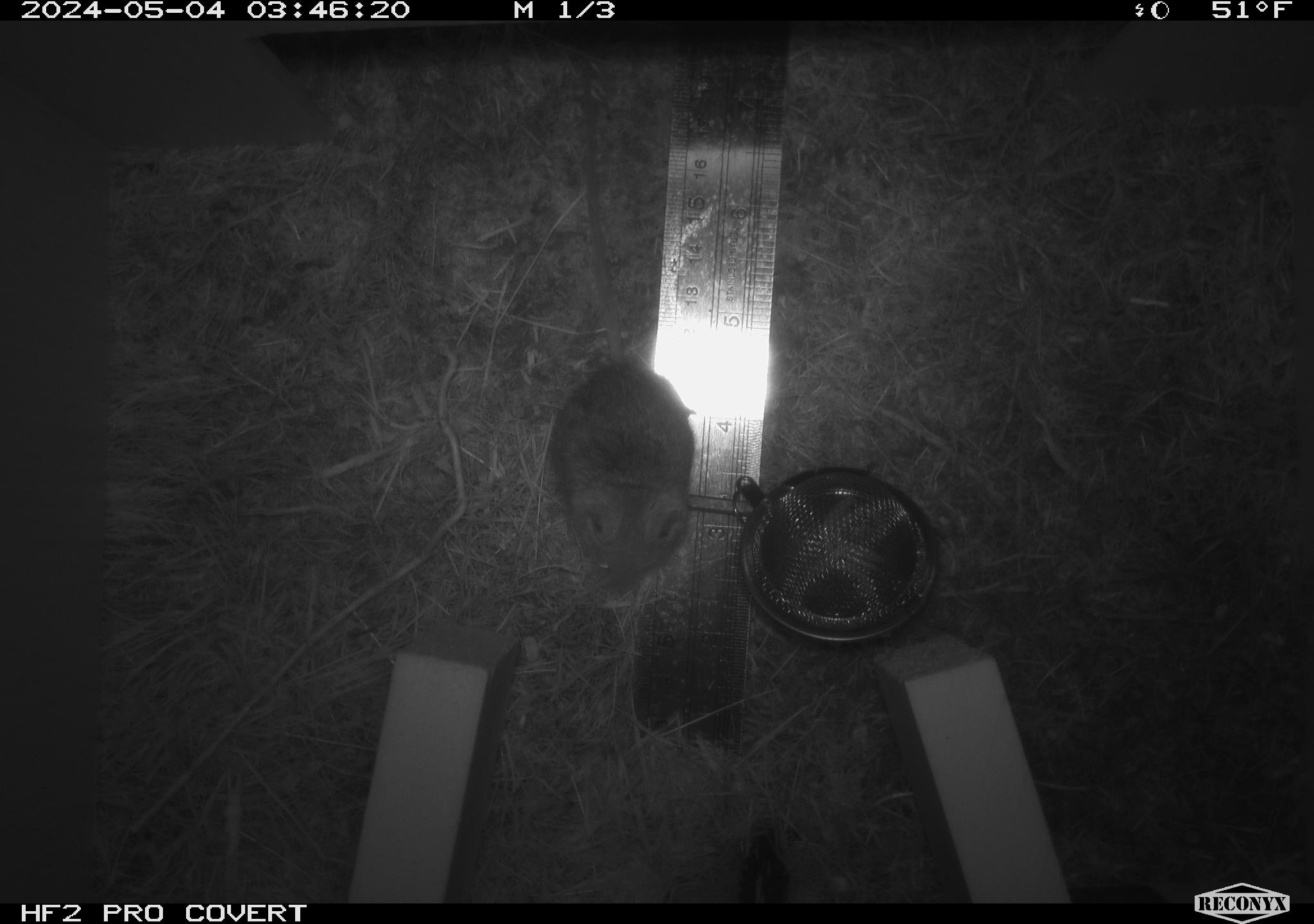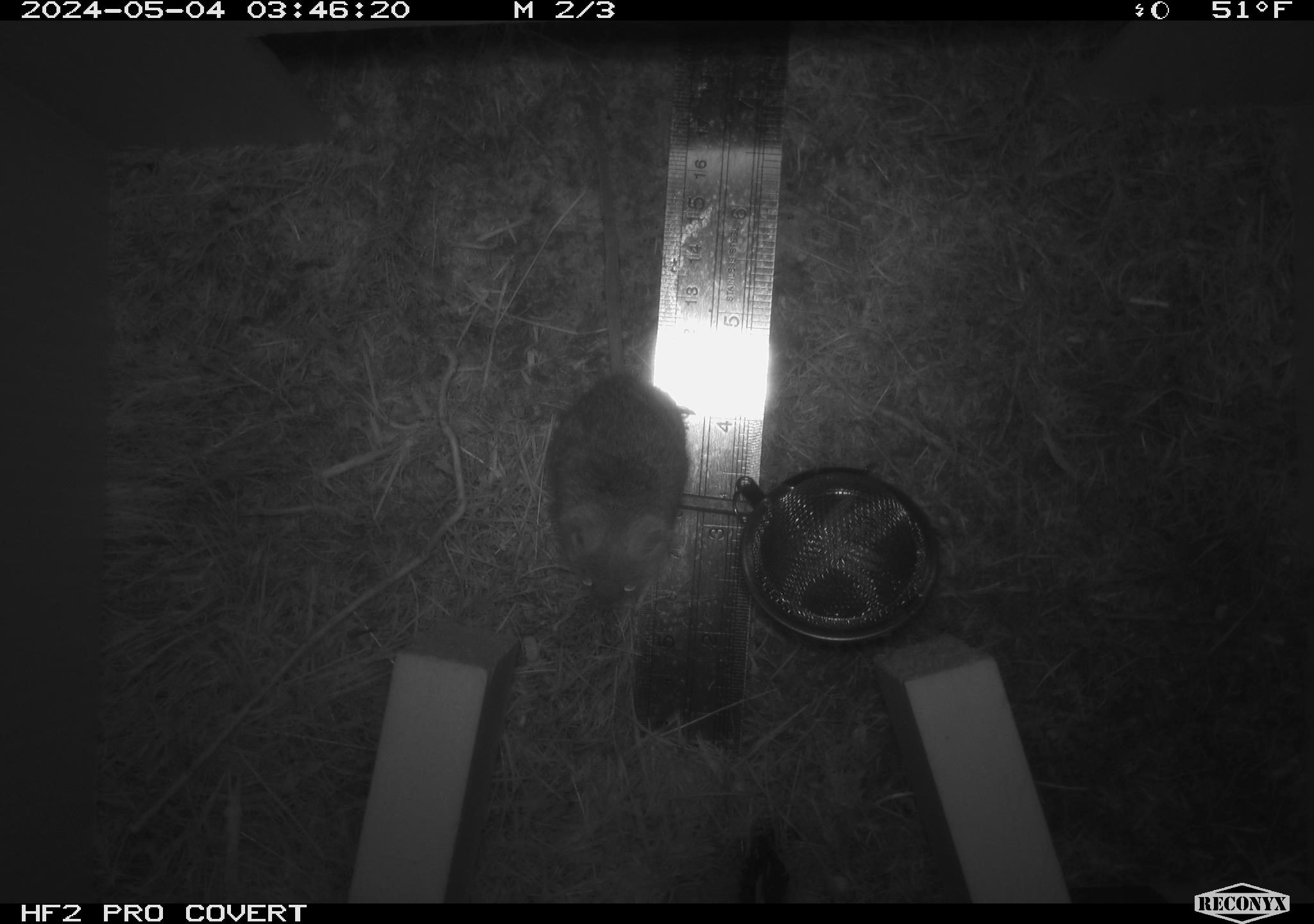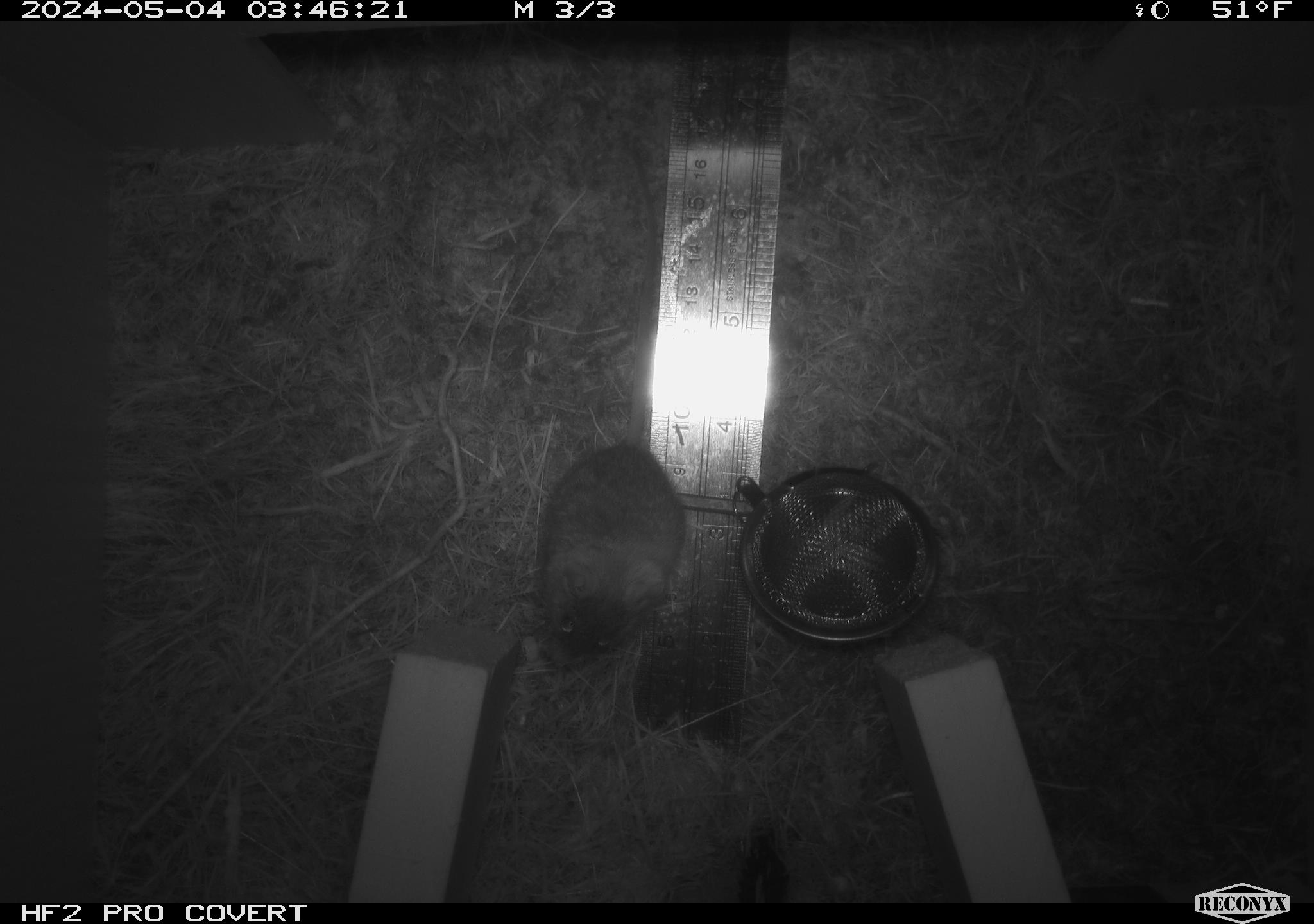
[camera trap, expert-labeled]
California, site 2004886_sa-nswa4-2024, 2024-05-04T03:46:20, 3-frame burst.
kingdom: Animalia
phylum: Chordata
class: Mammalia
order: Rodentia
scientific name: Rodentia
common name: mouse species